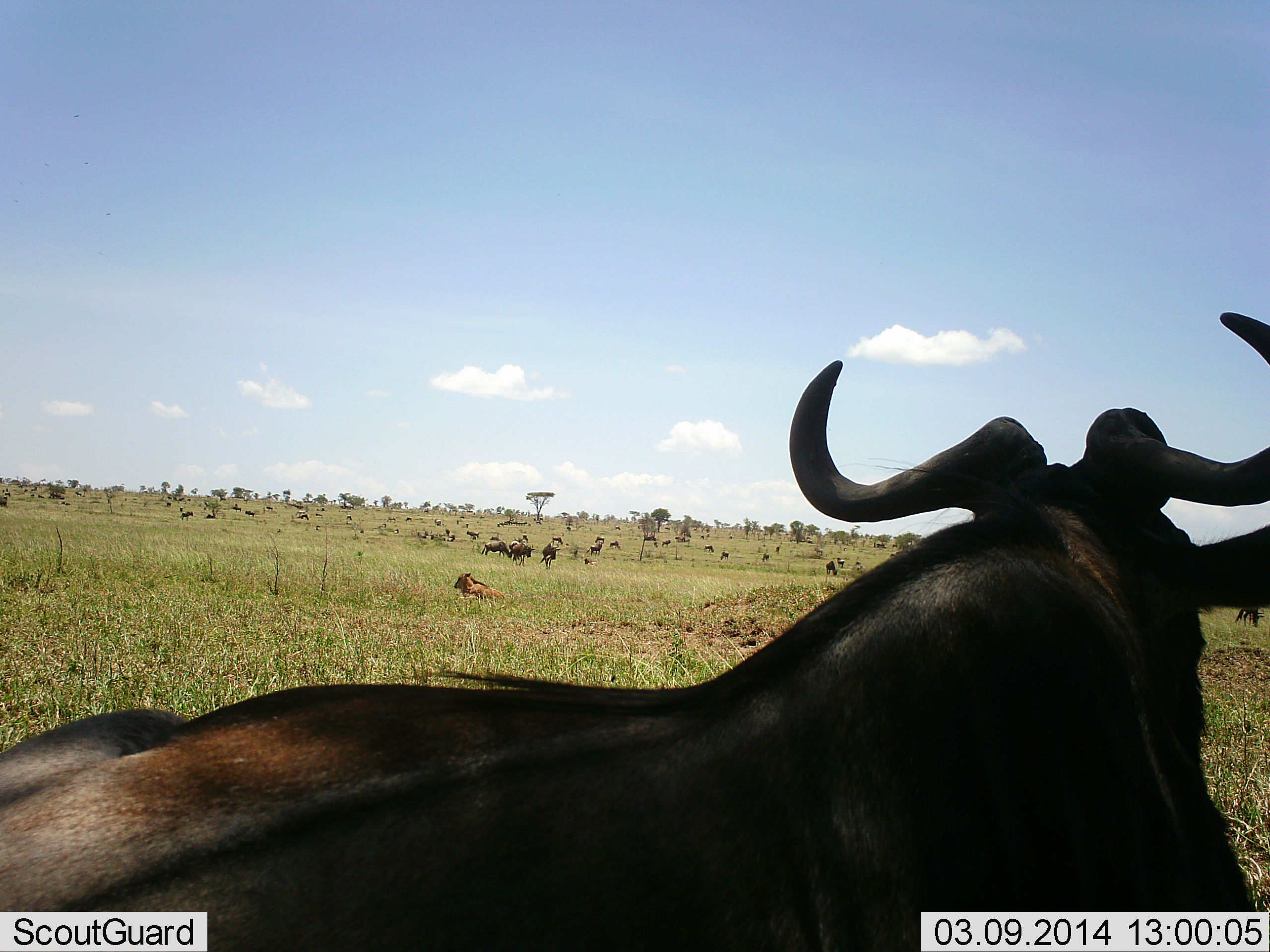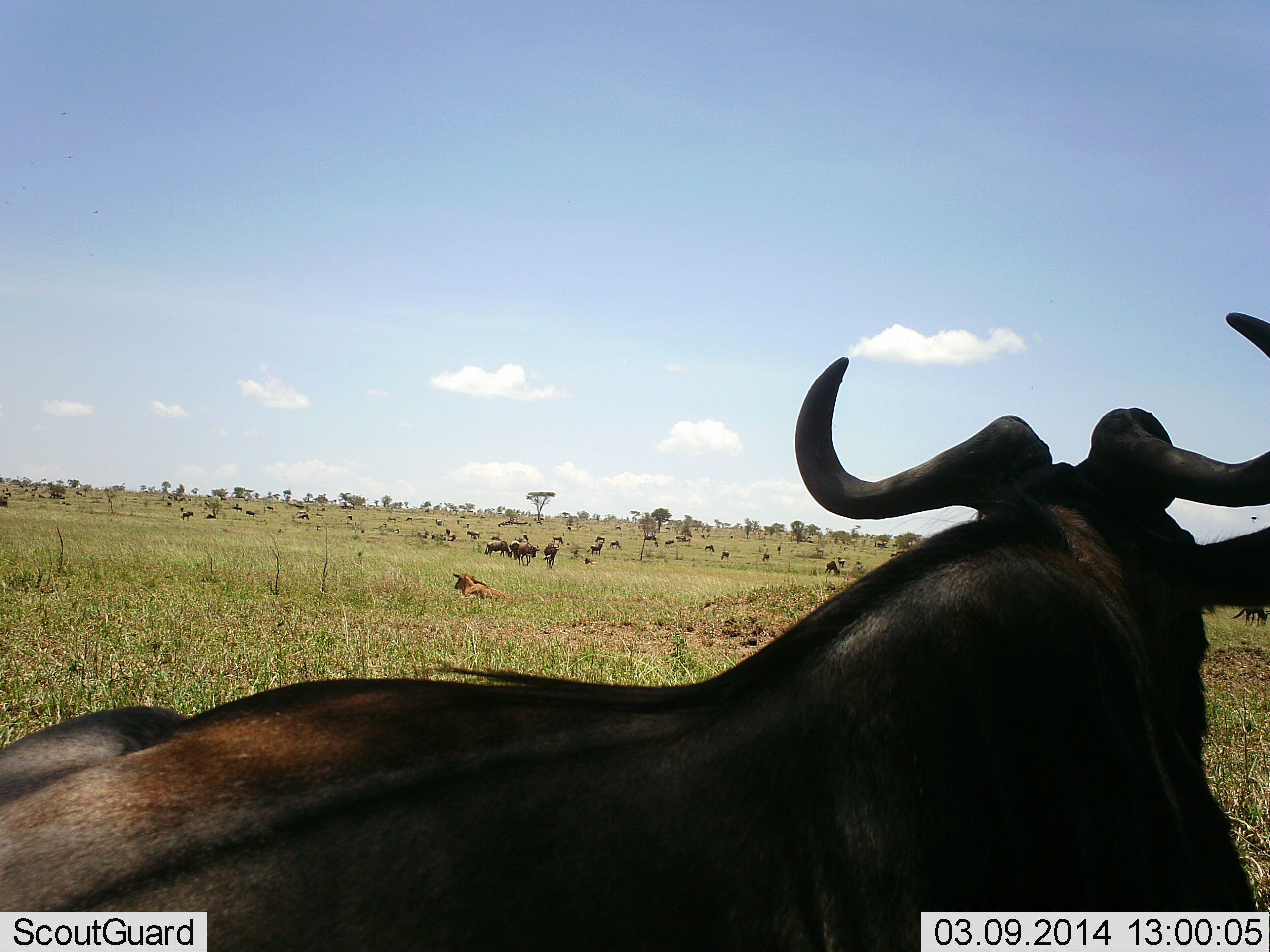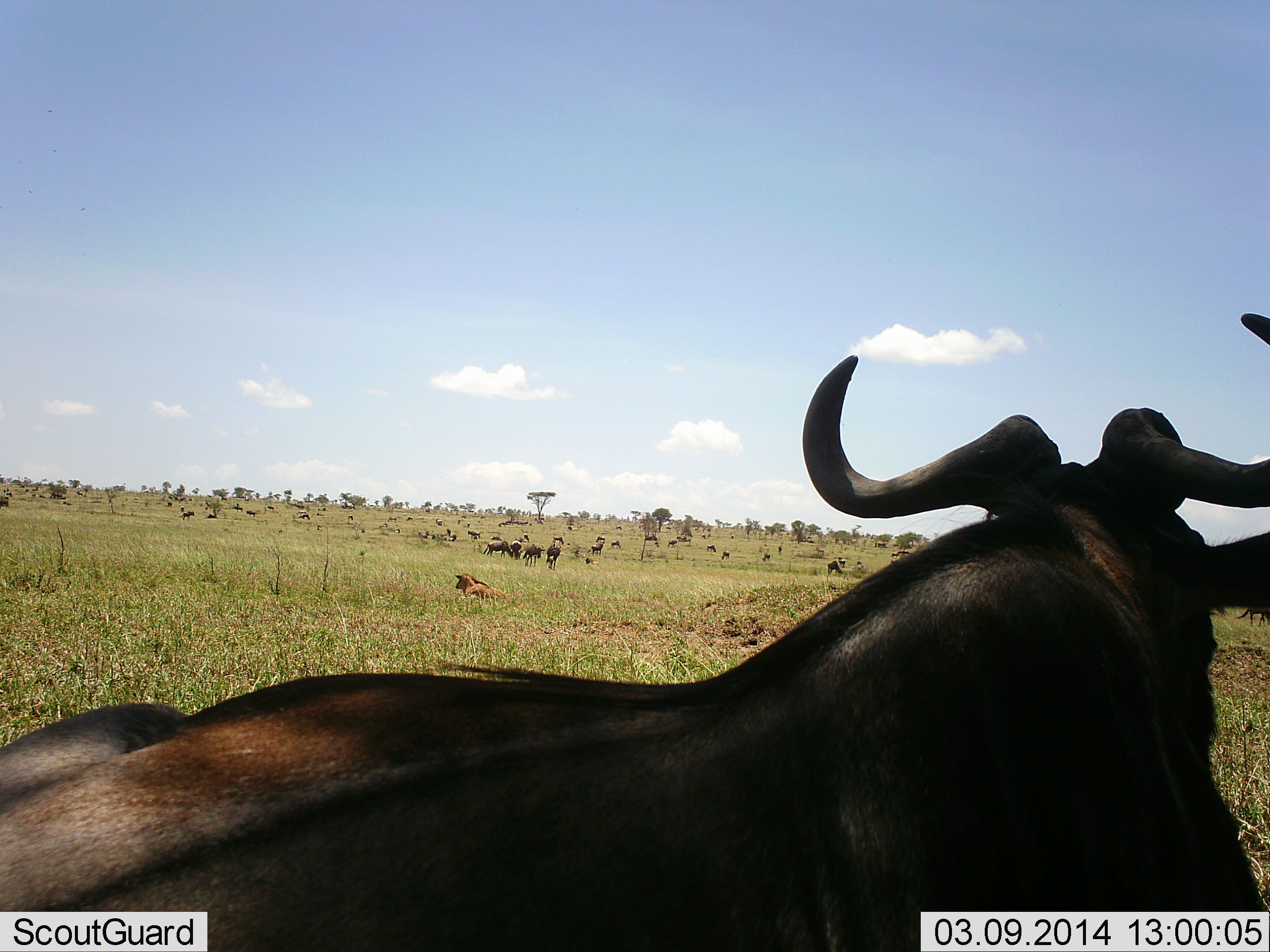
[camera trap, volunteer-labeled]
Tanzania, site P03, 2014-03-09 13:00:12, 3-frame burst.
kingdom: Animalia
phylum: Chordata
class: Mammalia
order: Artiodactyla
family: Bovidae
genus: Connochaetes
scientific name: Connochaetes taurinus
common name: blue wildebeest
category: wildebeest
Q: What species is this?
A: Wildebeest (blue wildebeest) (Connochaetes taurinus).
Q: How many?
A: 11-50.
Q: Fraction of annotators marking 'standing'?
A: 67%.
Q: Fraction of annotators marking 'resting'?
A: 83%.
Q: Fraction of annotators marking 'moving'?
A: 8%.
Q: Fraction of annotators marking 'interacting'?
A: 0%.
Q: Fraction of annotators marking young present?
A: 8%.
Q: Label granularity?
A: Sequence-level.